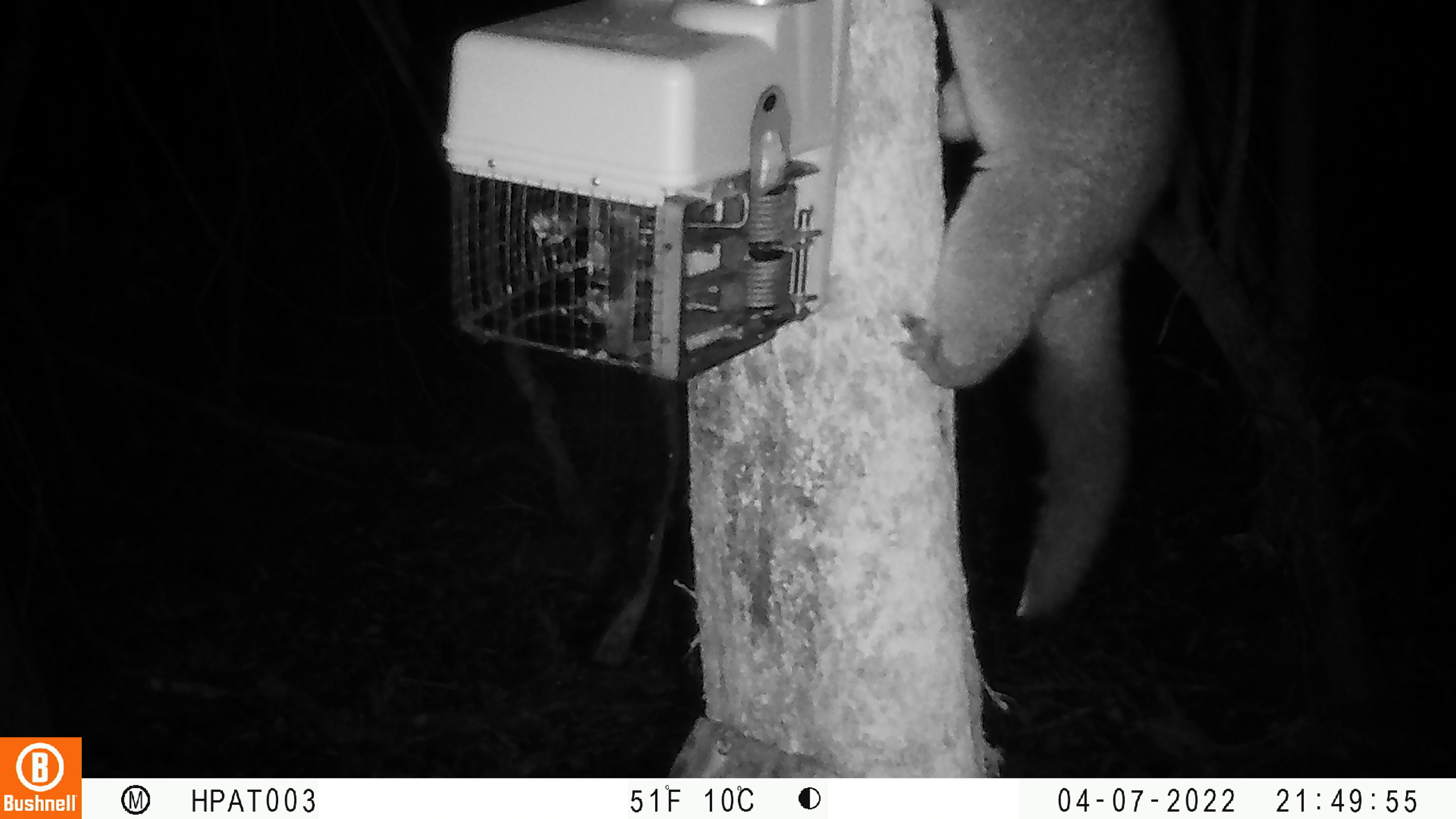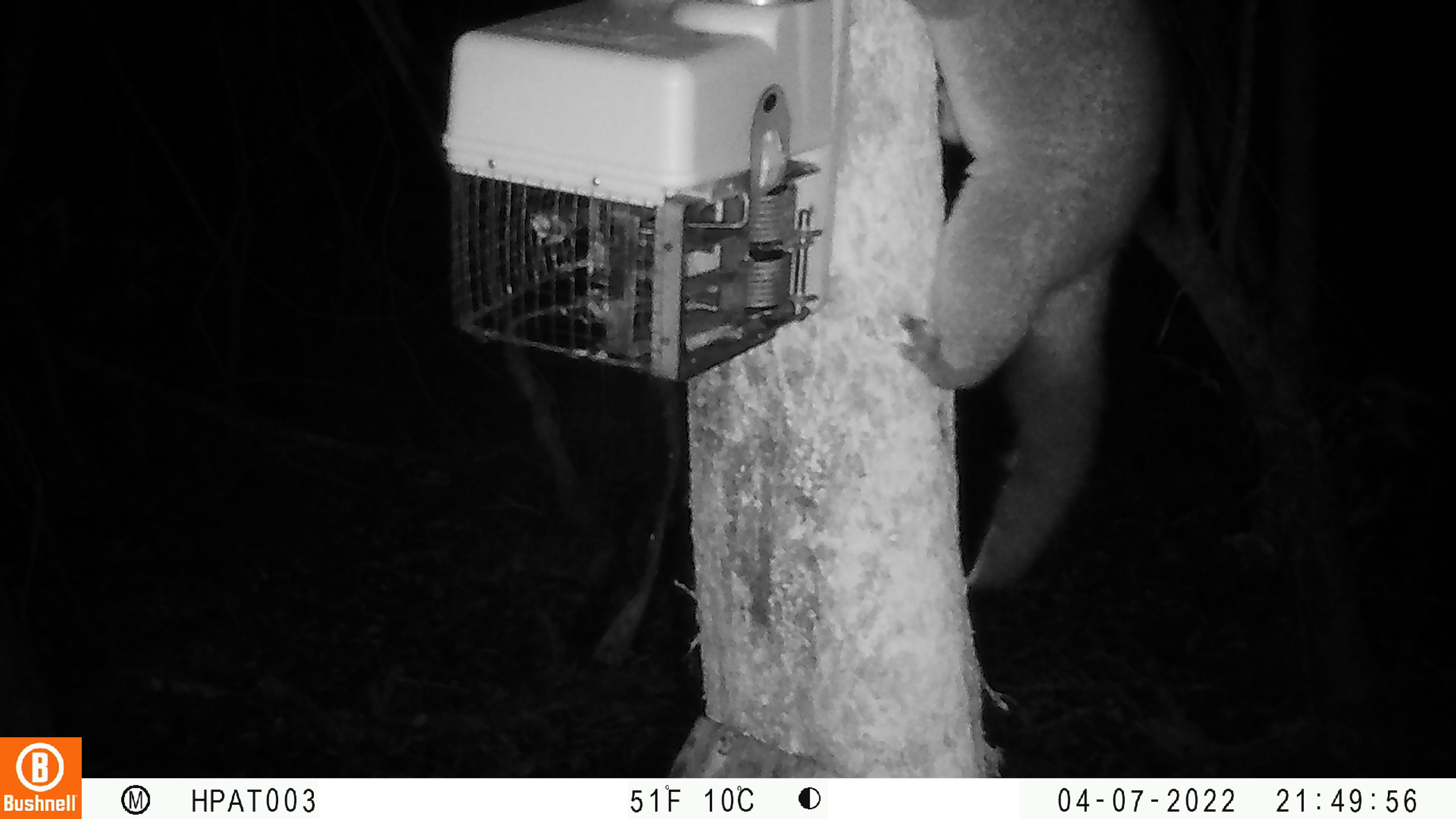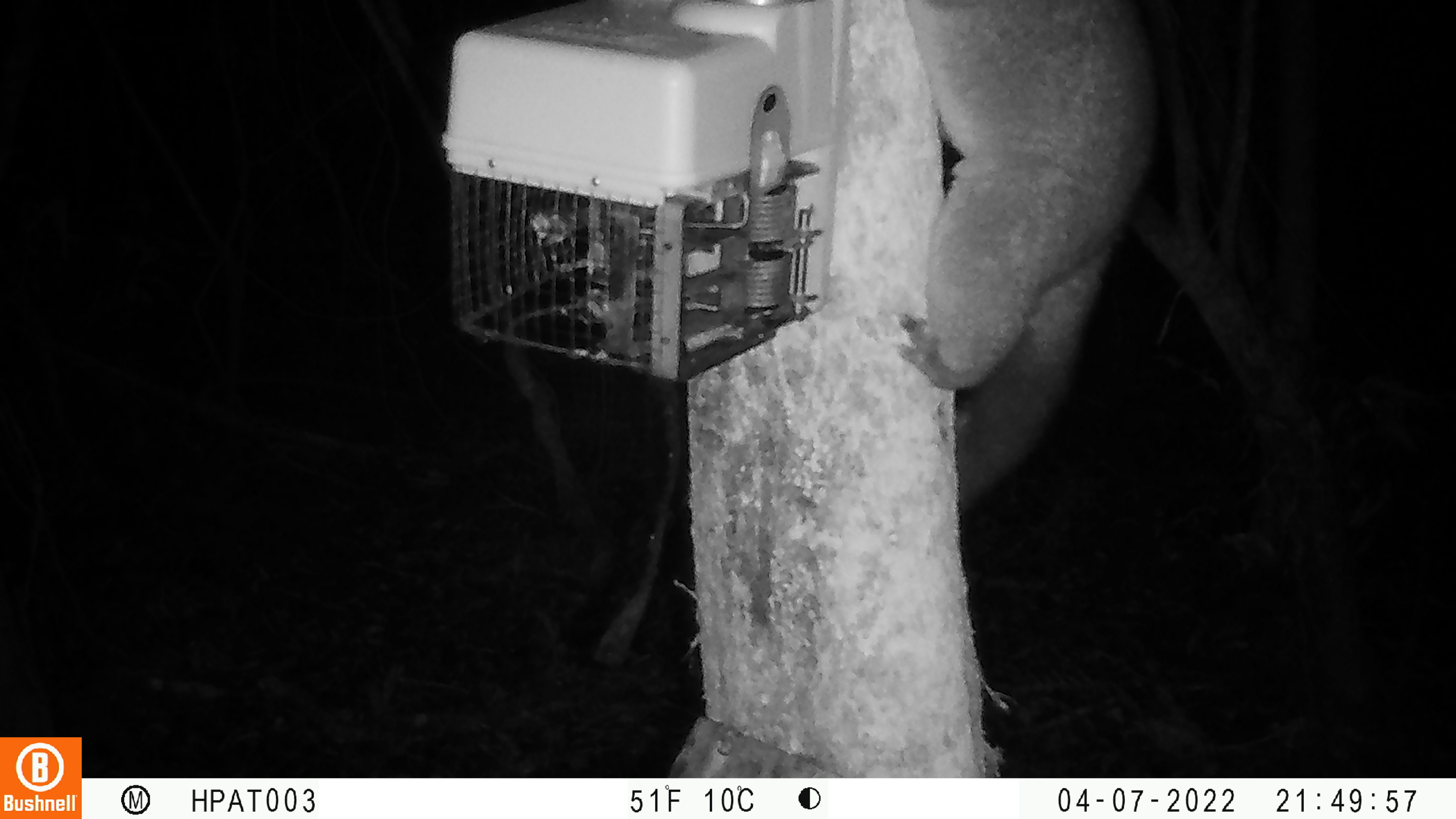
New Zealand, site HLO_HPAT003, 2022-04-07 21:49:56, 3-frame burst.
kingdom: Animalia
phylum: Chordata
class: Mammalia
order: Diprotodontia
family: Phalangeridae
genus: Trichosurus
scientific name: Trichosurus vulpecula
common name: common brushtail possum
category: possum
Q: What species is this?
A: Possum (common brushtail possum) (Trichosurus vulpecula).